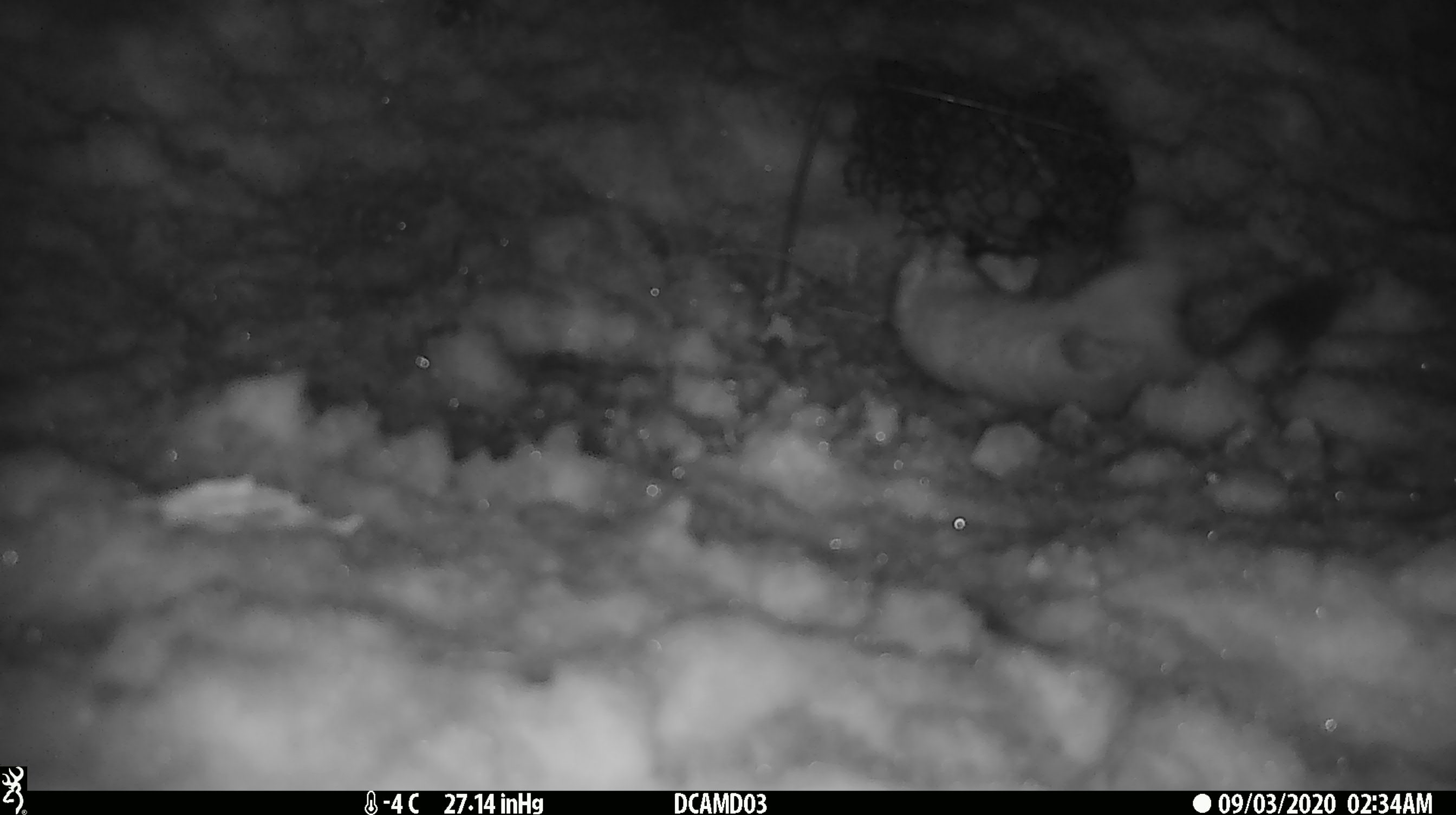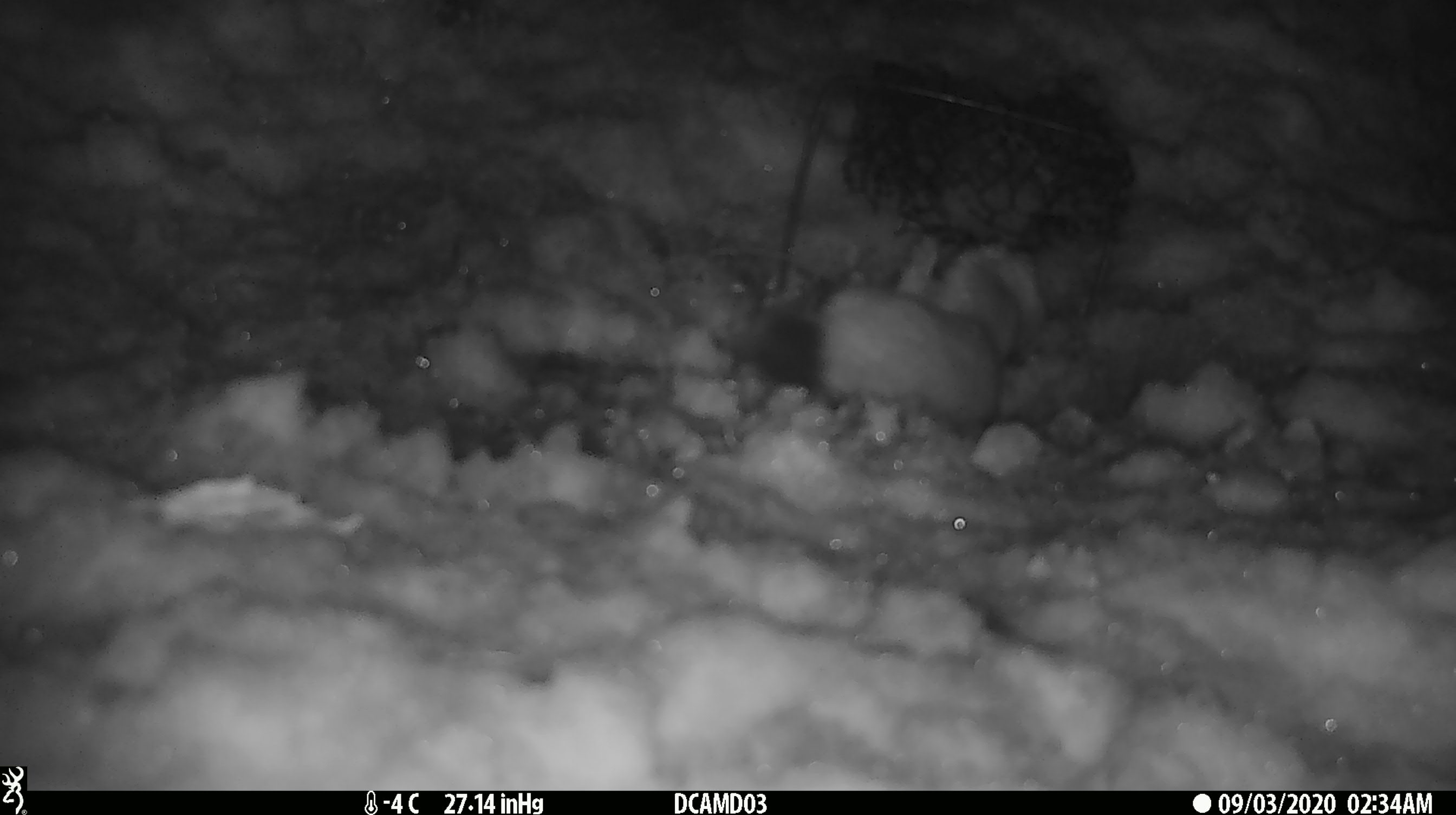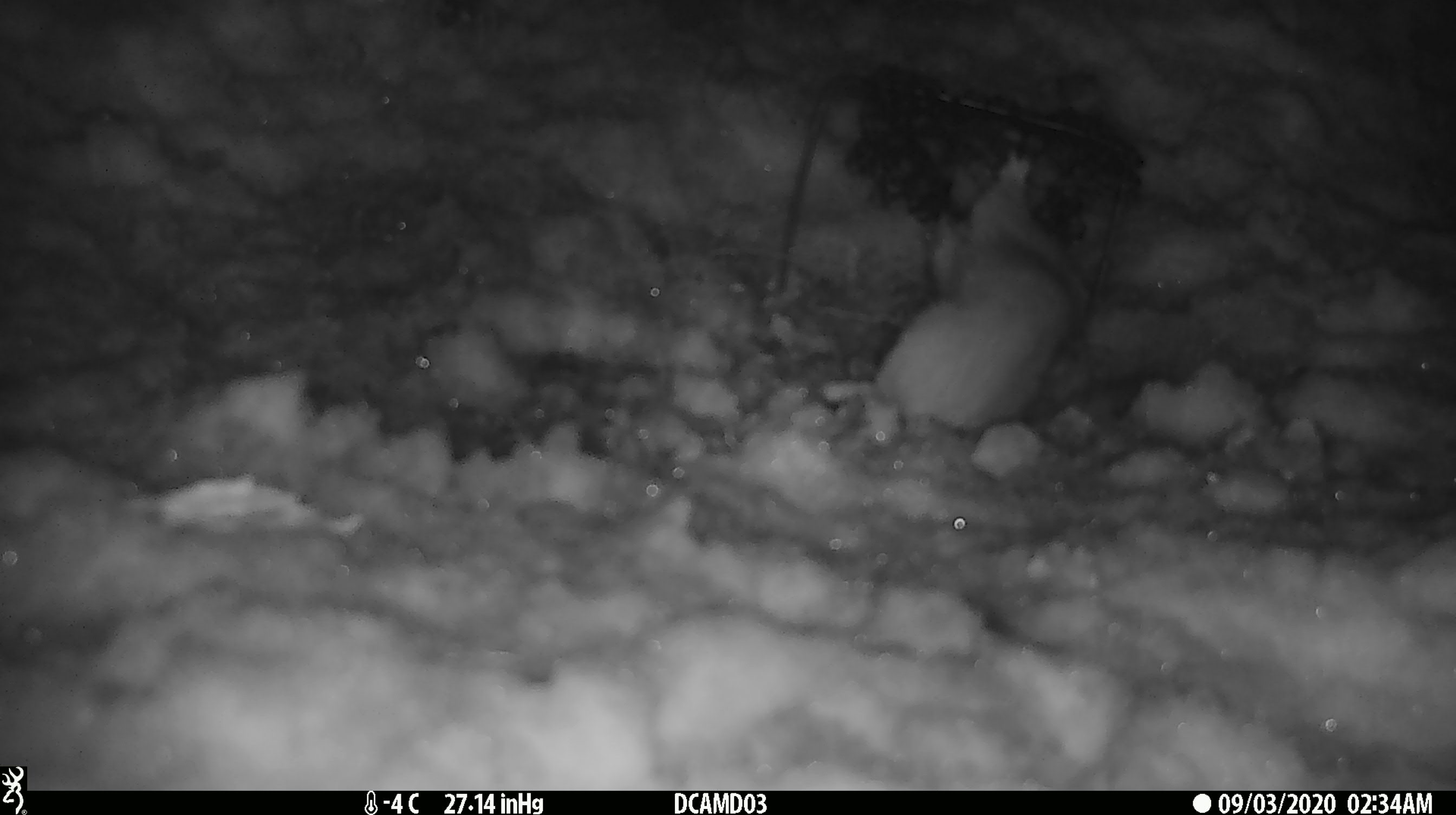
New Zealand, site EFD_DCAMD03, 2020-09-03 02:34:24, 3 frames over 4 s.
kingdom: Animalia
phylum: Chordata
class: Mammalia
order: Carnivora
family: Mustelidae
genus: Mustela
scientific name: Mustela erminea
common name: stoat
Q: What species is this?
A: Stoat (Mustela erminea).